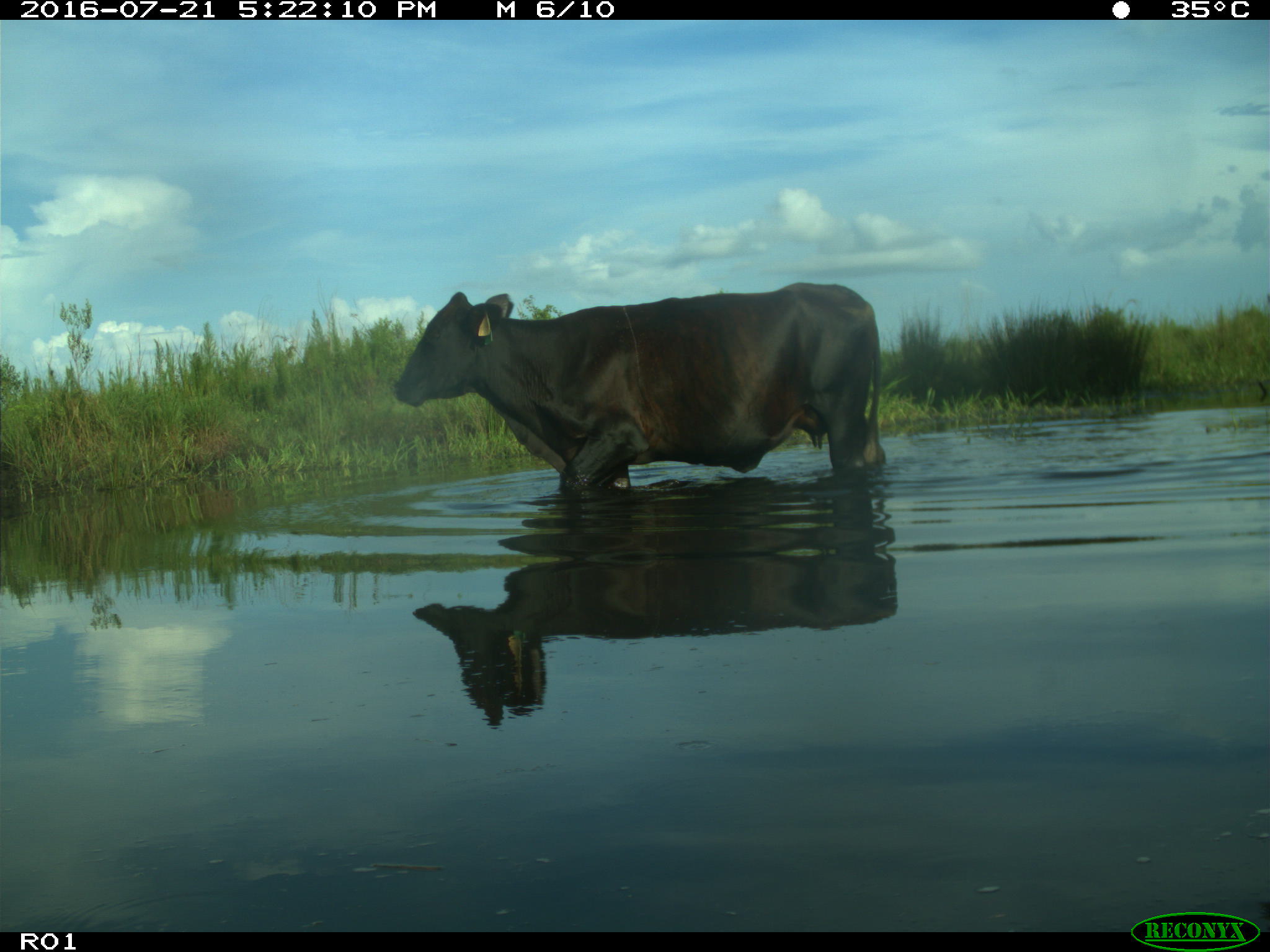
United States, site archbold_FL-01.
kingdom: Animalia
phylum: Chordata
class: Mammalia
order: Artiodactyla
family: Bovidae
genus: Bos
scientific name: Bos taurus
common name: domestic cow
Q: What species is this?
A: Bos taurus (domestic cow).